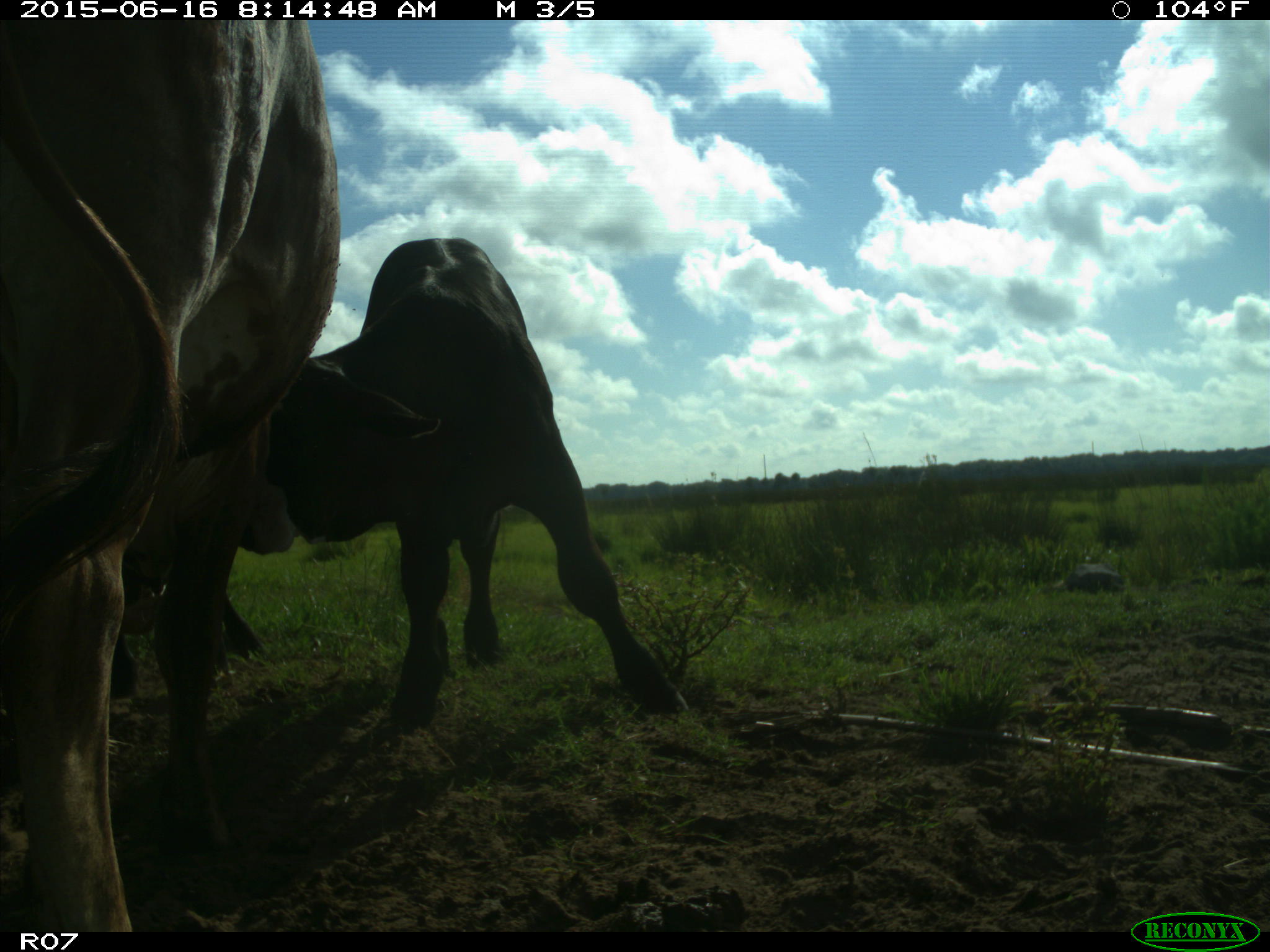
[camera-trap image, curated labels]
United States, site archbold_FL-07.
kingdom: Animalia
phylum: Chordata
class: Mammalia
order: Artiodactyla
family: Bovidae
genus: Bos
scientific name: Bos taurus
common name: domestic cow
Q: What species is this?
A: Bos taurus (domestic cow).